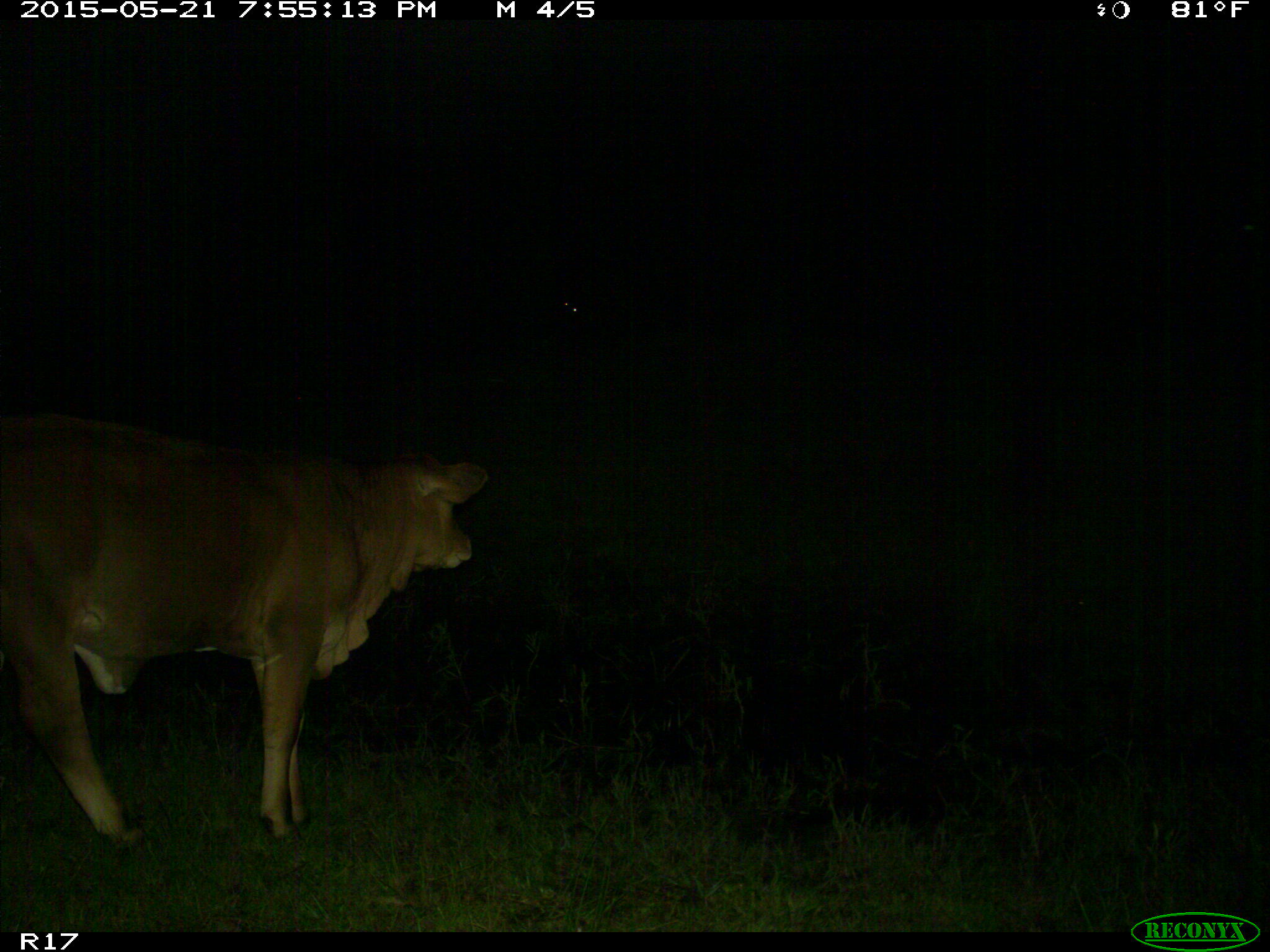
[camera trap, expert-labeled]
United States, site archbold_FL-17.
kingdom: Animalia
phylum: Chordata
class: Mammalia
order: Artiodactyla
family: Bovidae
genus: Bos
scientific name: Bos taurus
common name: domestic cow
Bos taurus (domestic cow).